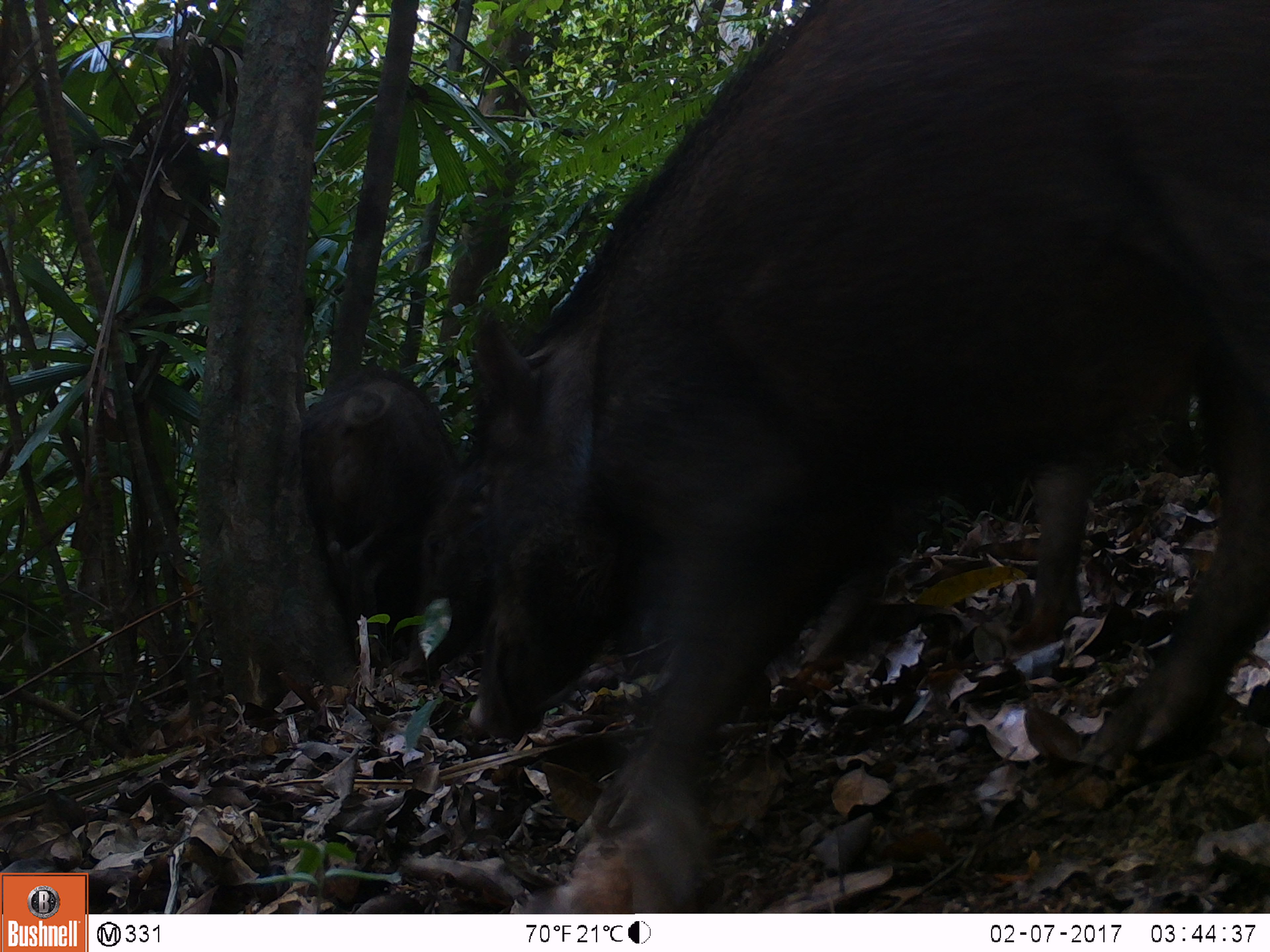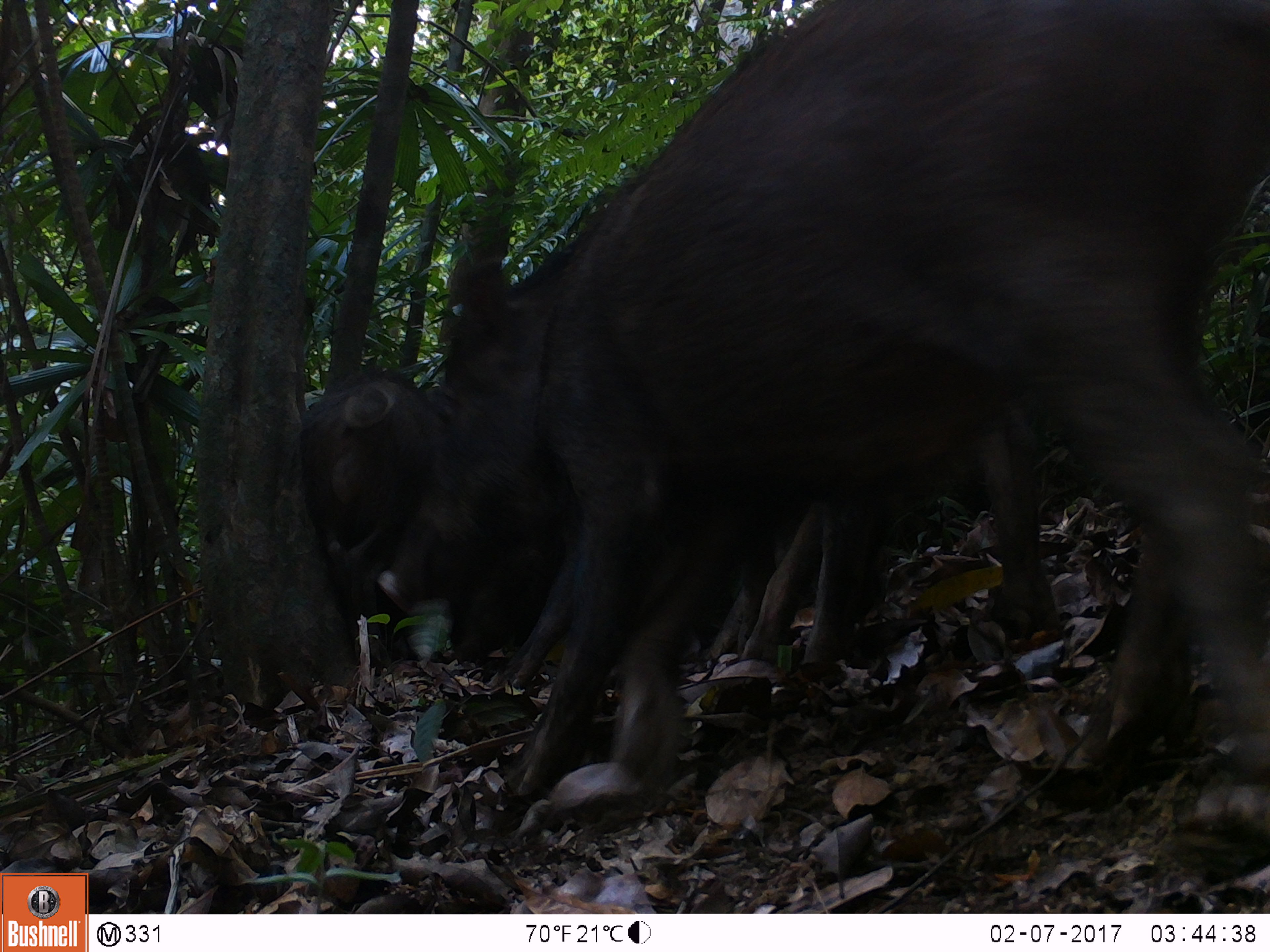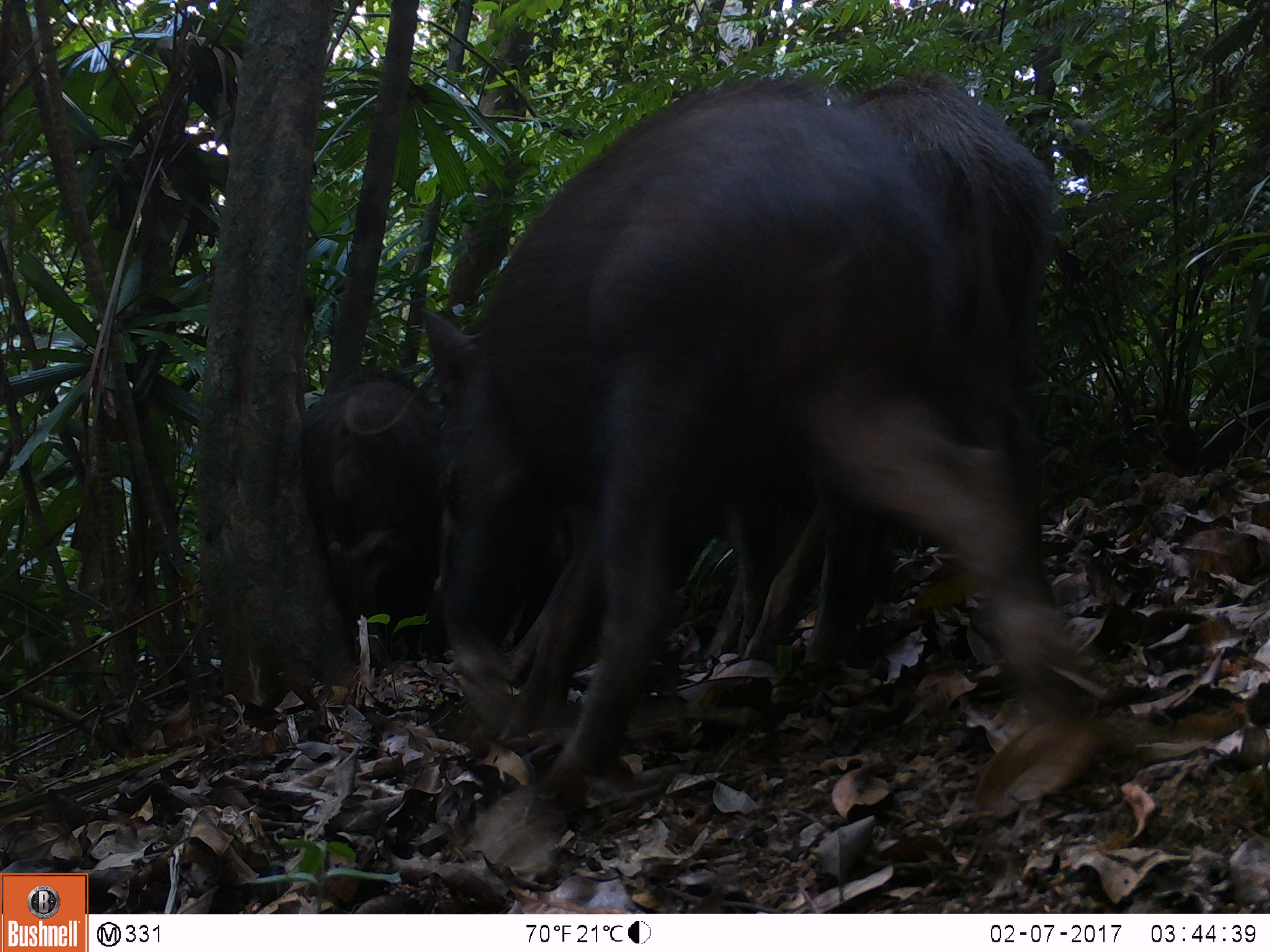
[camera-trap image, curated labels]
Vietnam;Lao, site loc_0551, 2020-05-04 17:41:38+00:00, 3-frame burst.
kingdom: Animalia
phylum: Chordata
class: Mammalia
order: Artiodactyla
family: Suidae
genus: Sus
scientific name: Sus scrofa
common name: eurasian wild pig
Eurasian wild pig (Sus scrofa). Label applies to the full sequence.